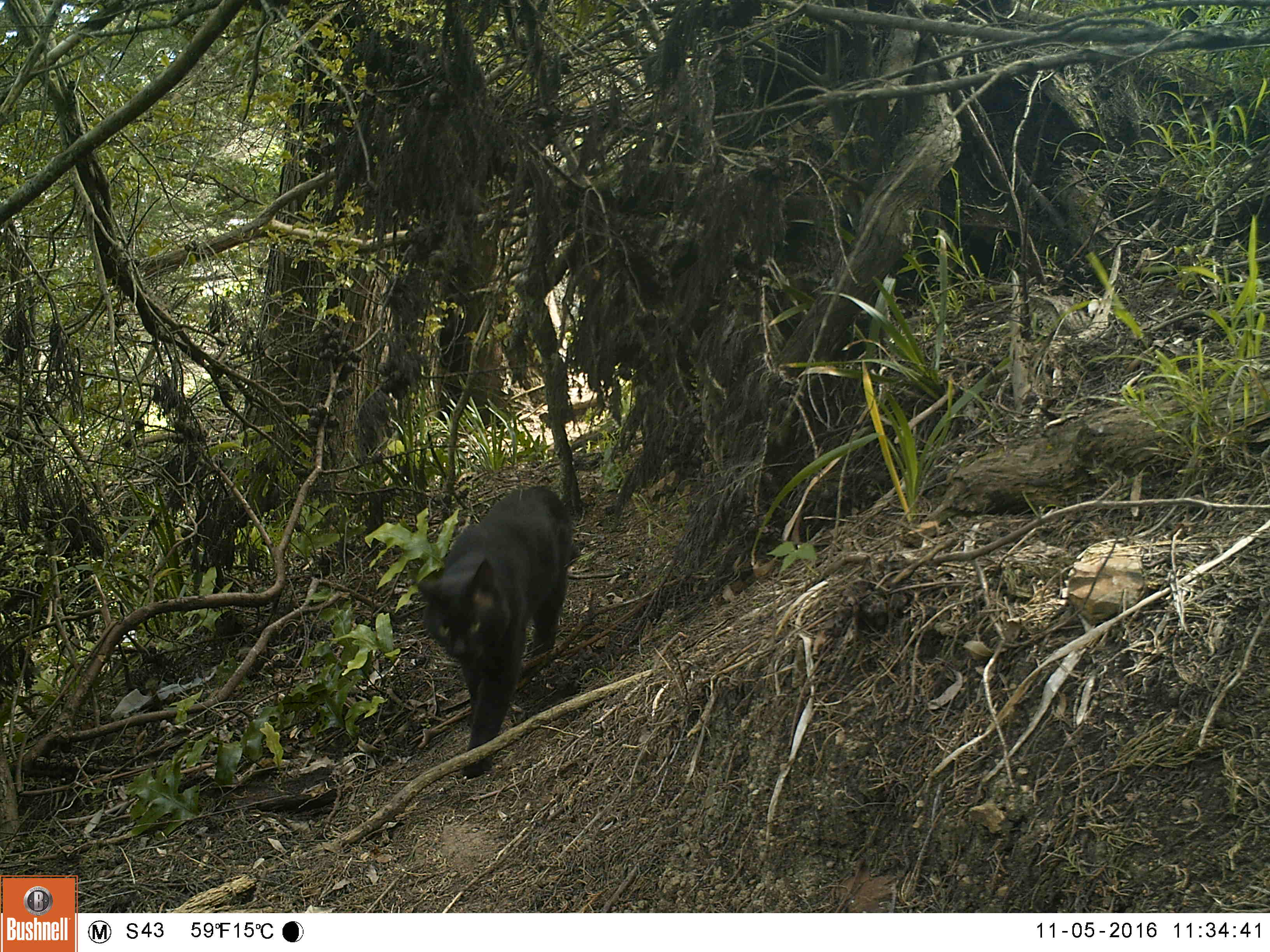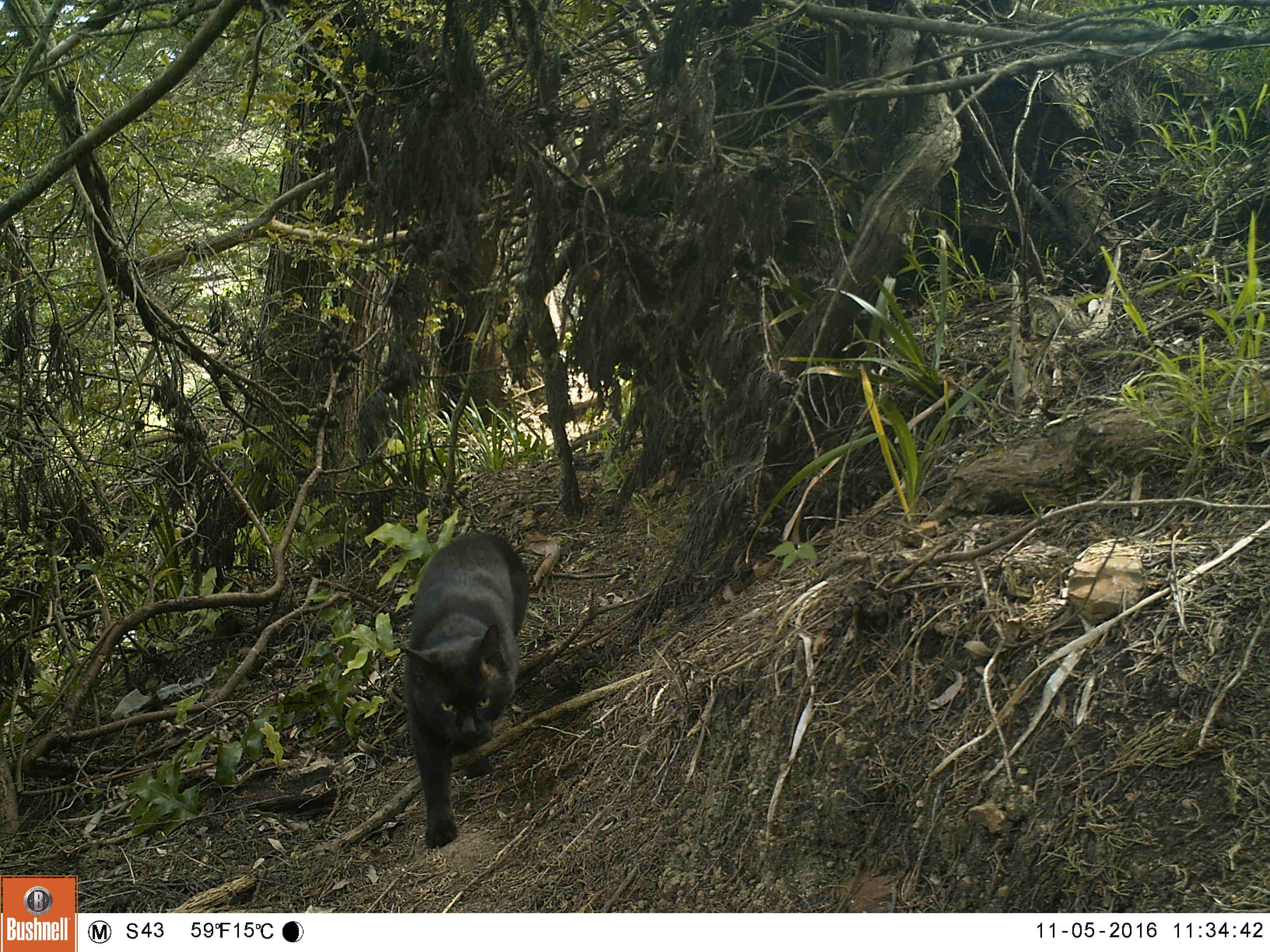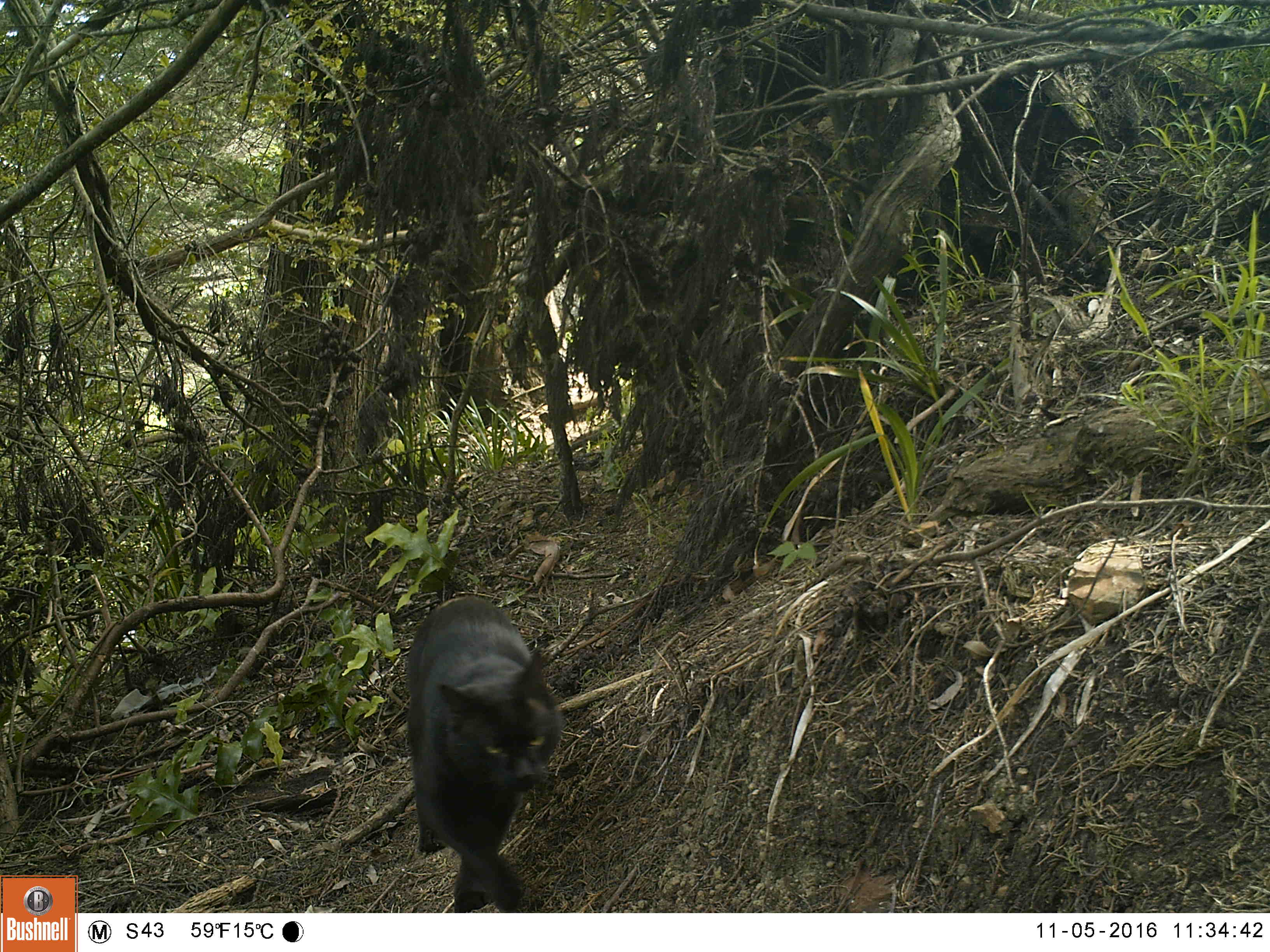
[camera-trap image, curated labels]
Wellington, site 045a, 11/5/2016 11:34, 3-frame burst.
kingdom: Animalia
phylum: Chordata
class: Mammalia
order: Carnivora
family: Felidae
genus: Felis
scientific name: Felis catus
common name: cat